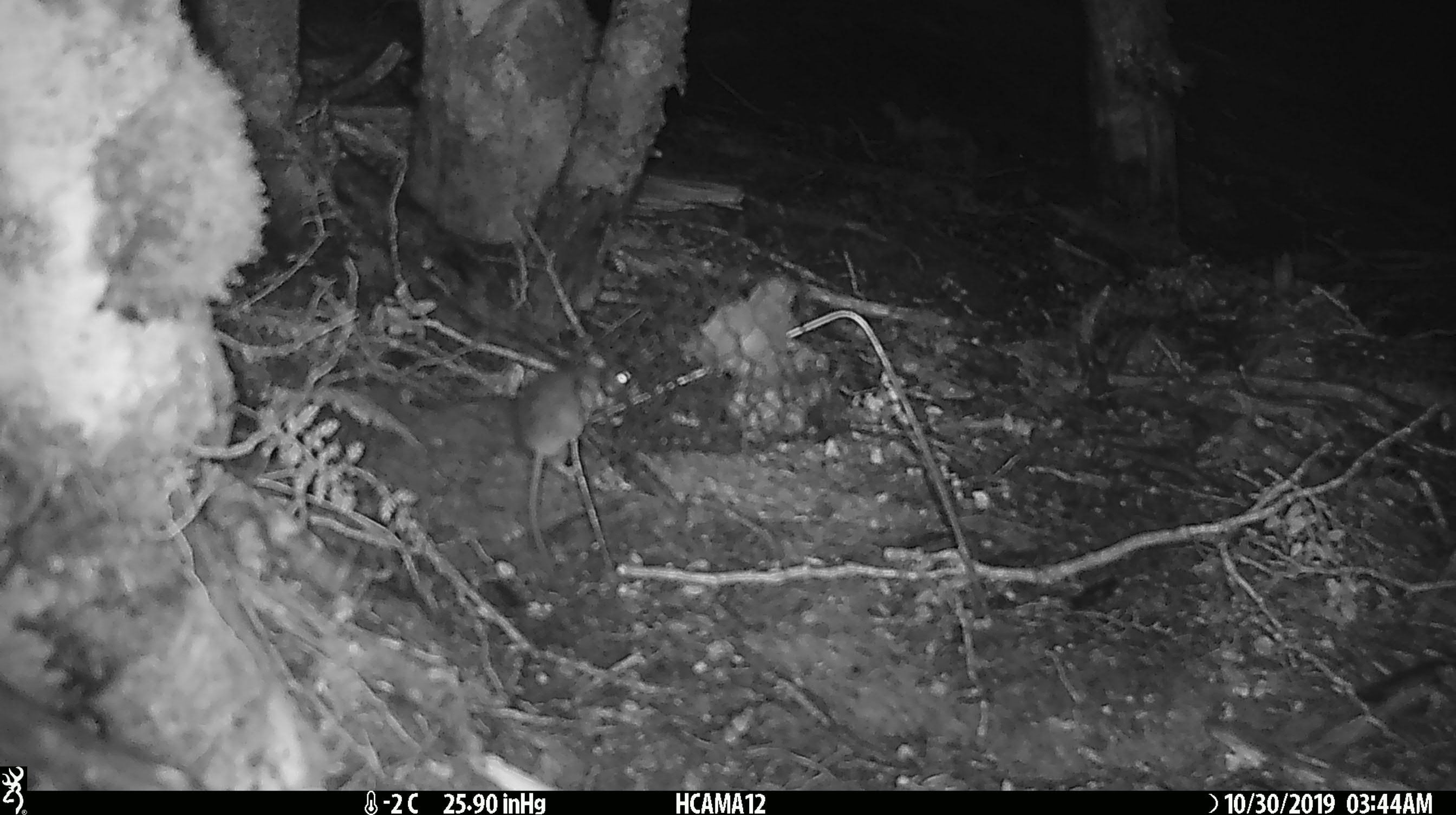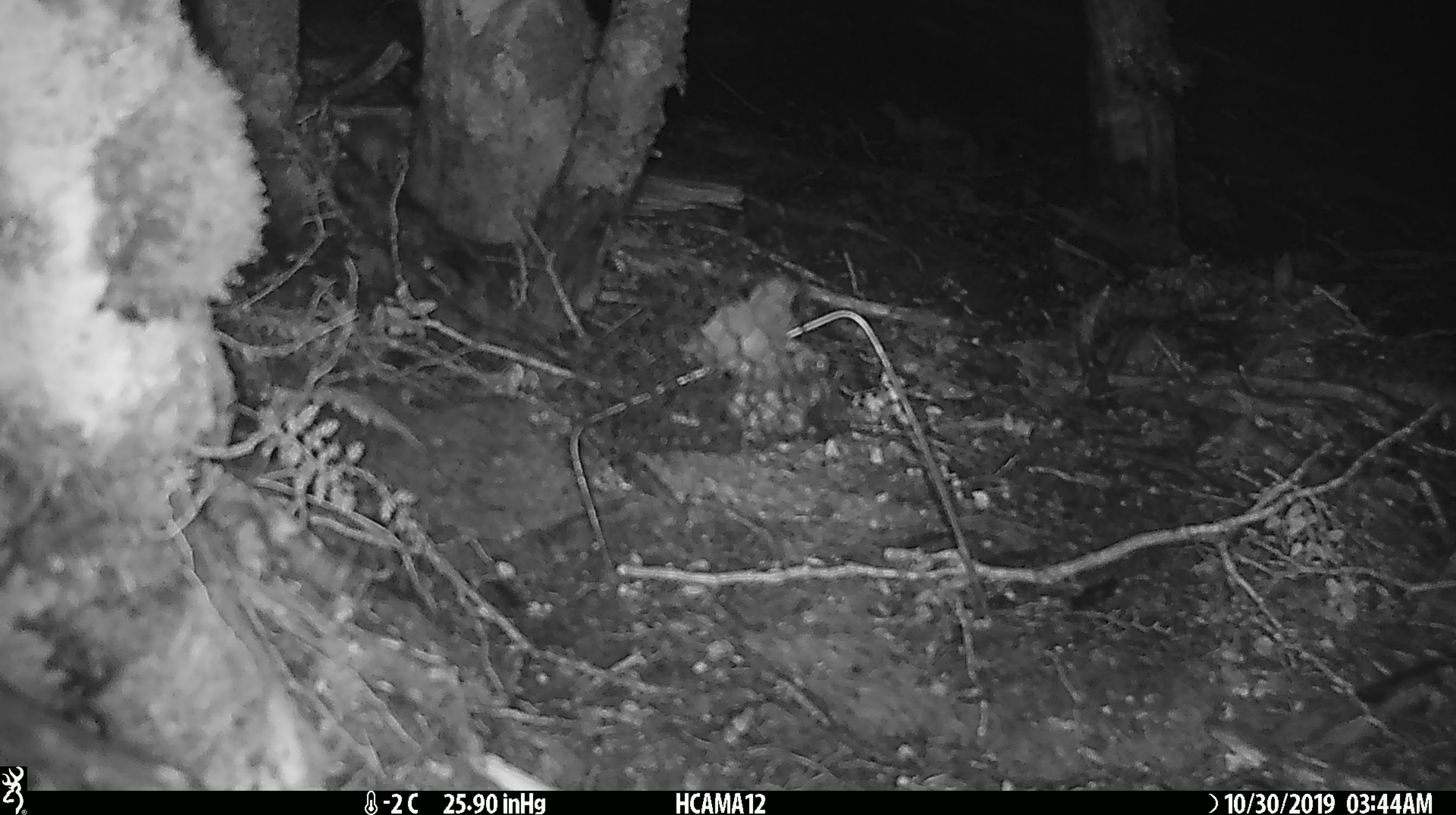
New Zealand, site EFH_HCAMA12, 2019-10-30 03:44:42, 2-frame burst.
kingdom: Animalia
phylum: Chordata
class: Mammalia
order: Rodentia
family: Muridae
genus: Mus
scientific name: Mus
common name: mouse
Mouse (Mus).